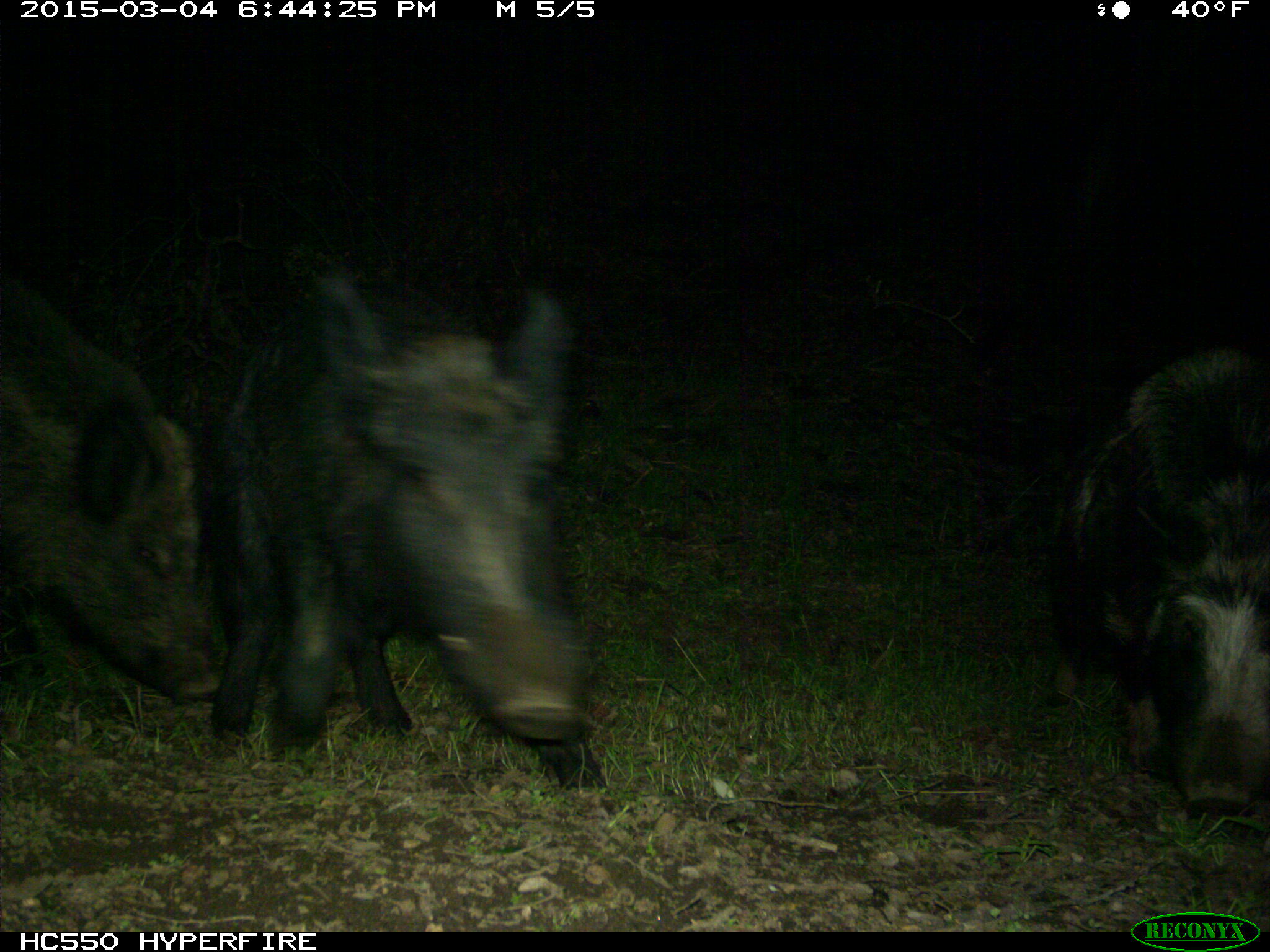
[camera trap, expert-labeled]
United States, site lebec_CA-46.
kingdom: Animalia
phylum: Chordata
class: Mammalia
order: Artiodactyla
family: Suidae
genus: Sus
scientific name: Sus scrofa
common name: wild boar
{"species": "Sus scrofa (wild boar)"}